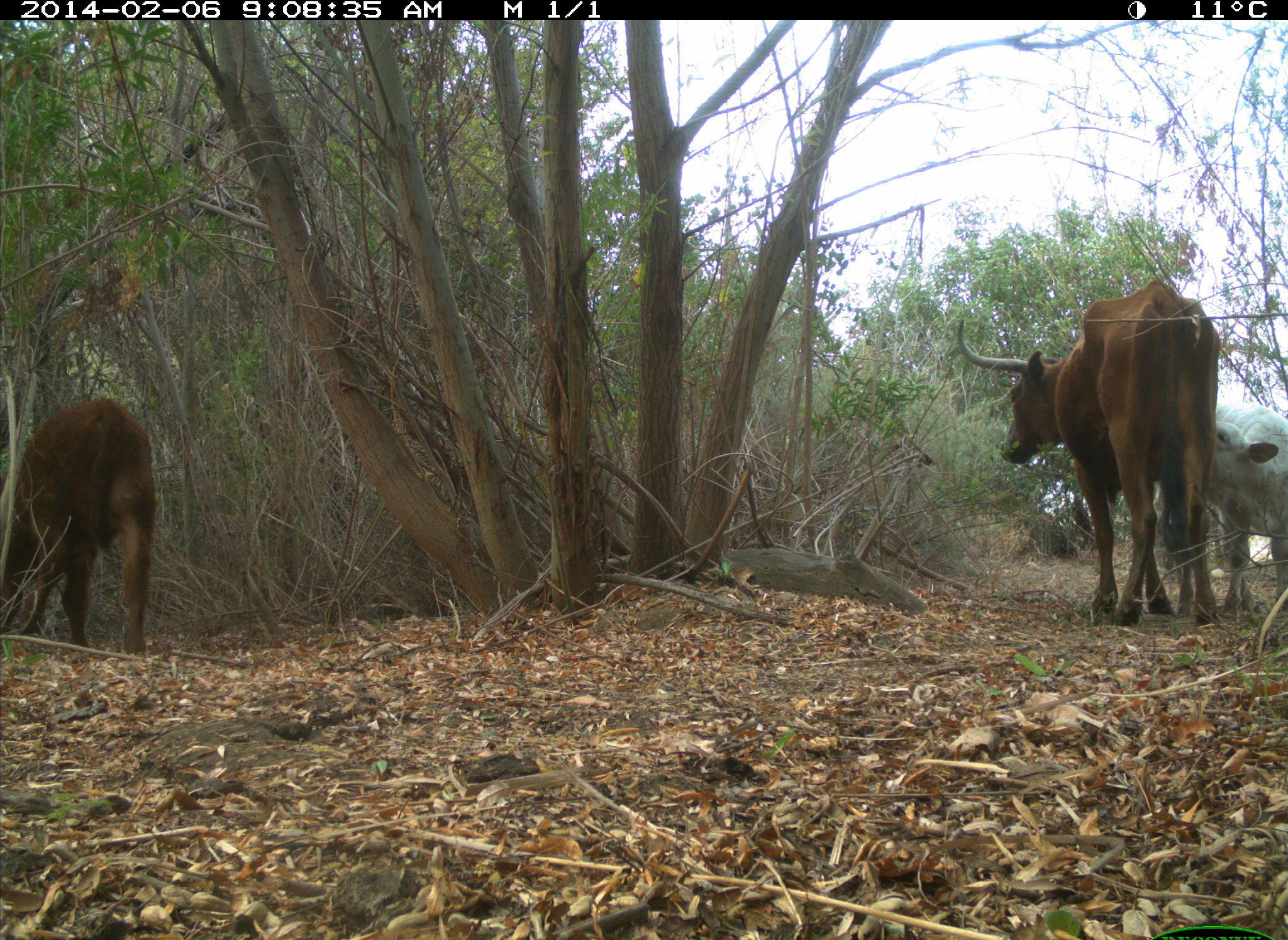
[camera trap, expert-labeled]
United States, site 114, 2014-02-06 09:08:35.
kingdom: Animalia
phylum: Chordata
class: Mammalia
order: Artiodactyla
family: Bovidae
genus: Bos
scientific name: Bos taurus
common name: cow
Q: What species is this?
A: Cow (Bos taurus).